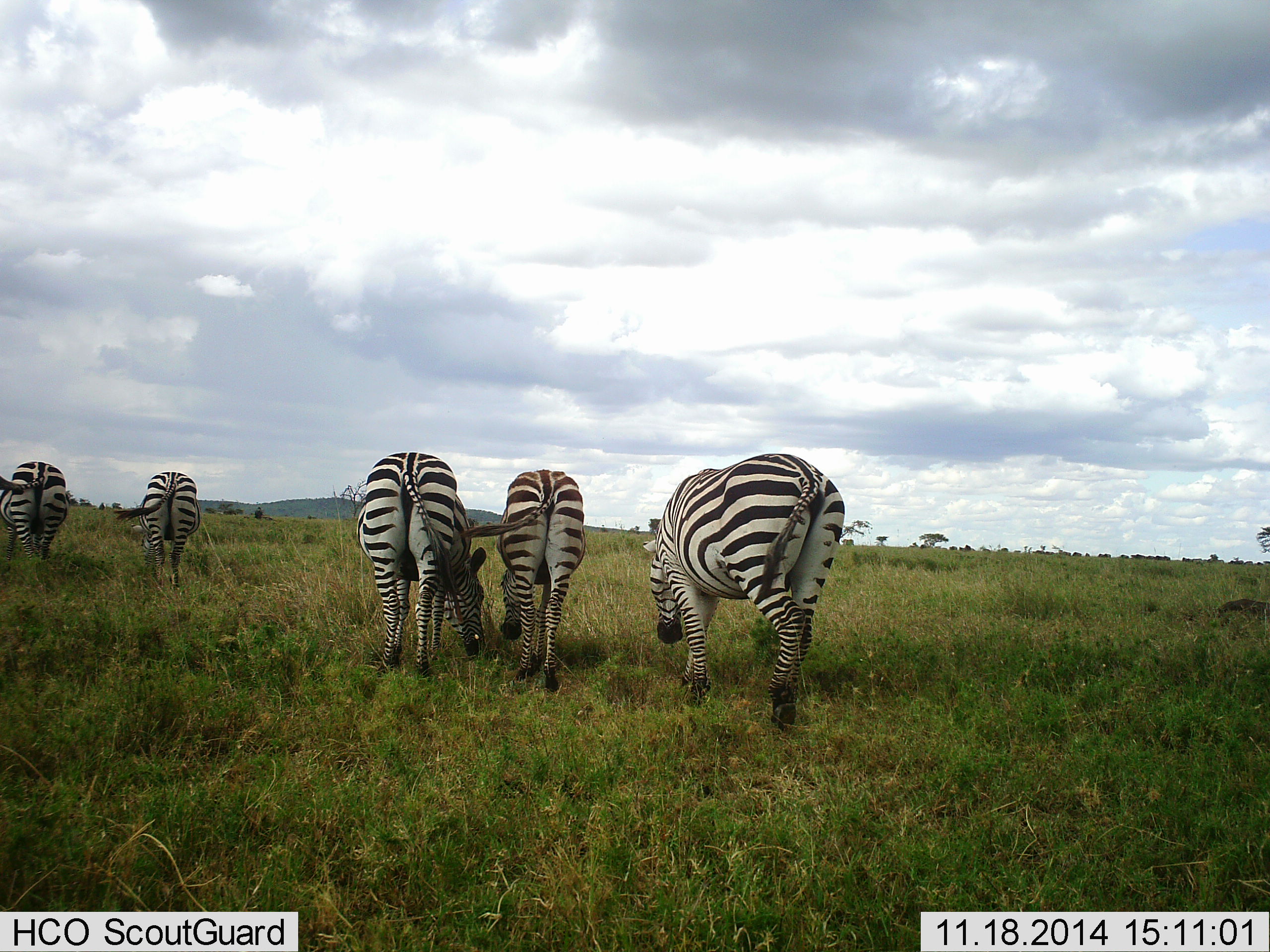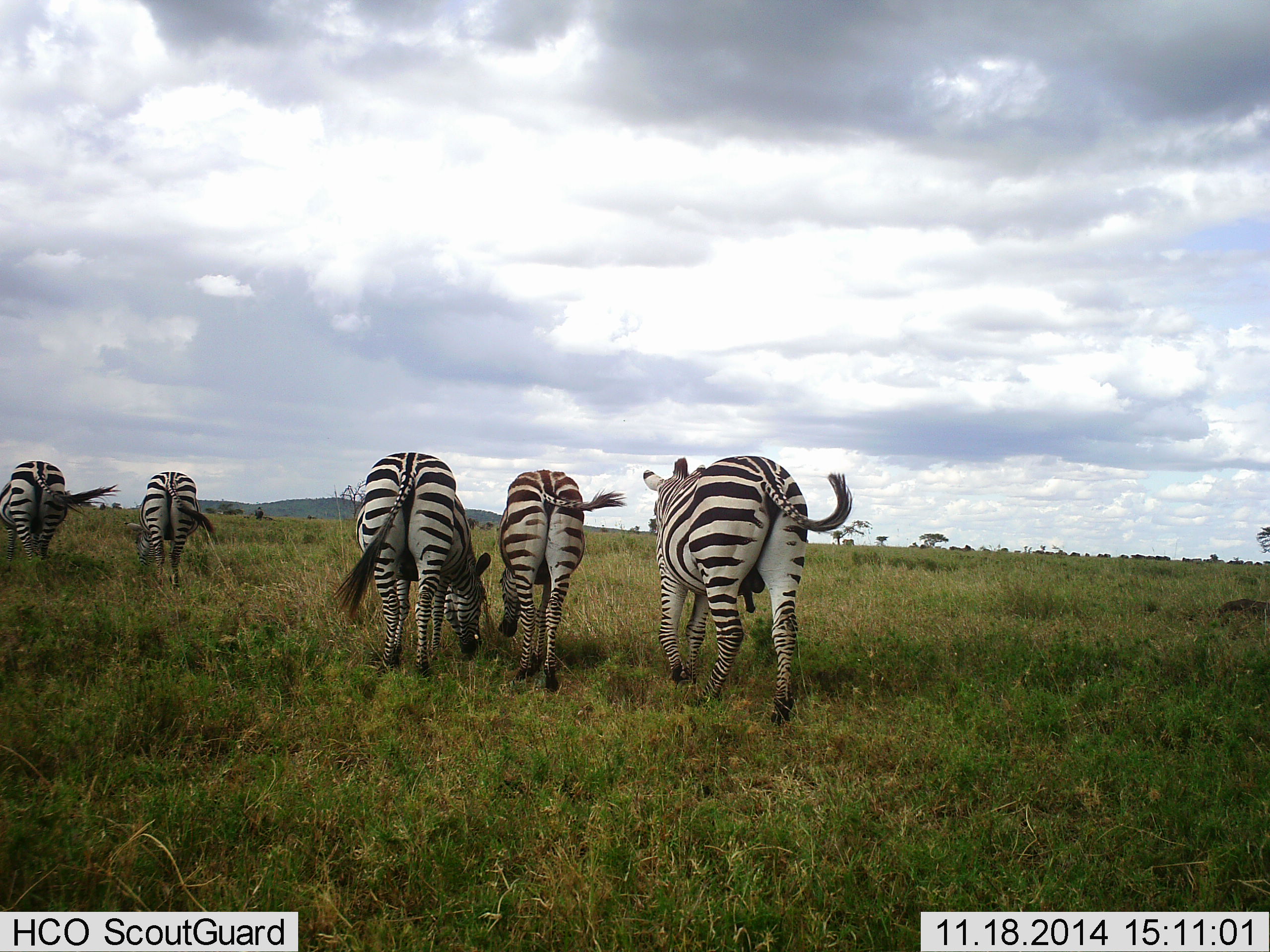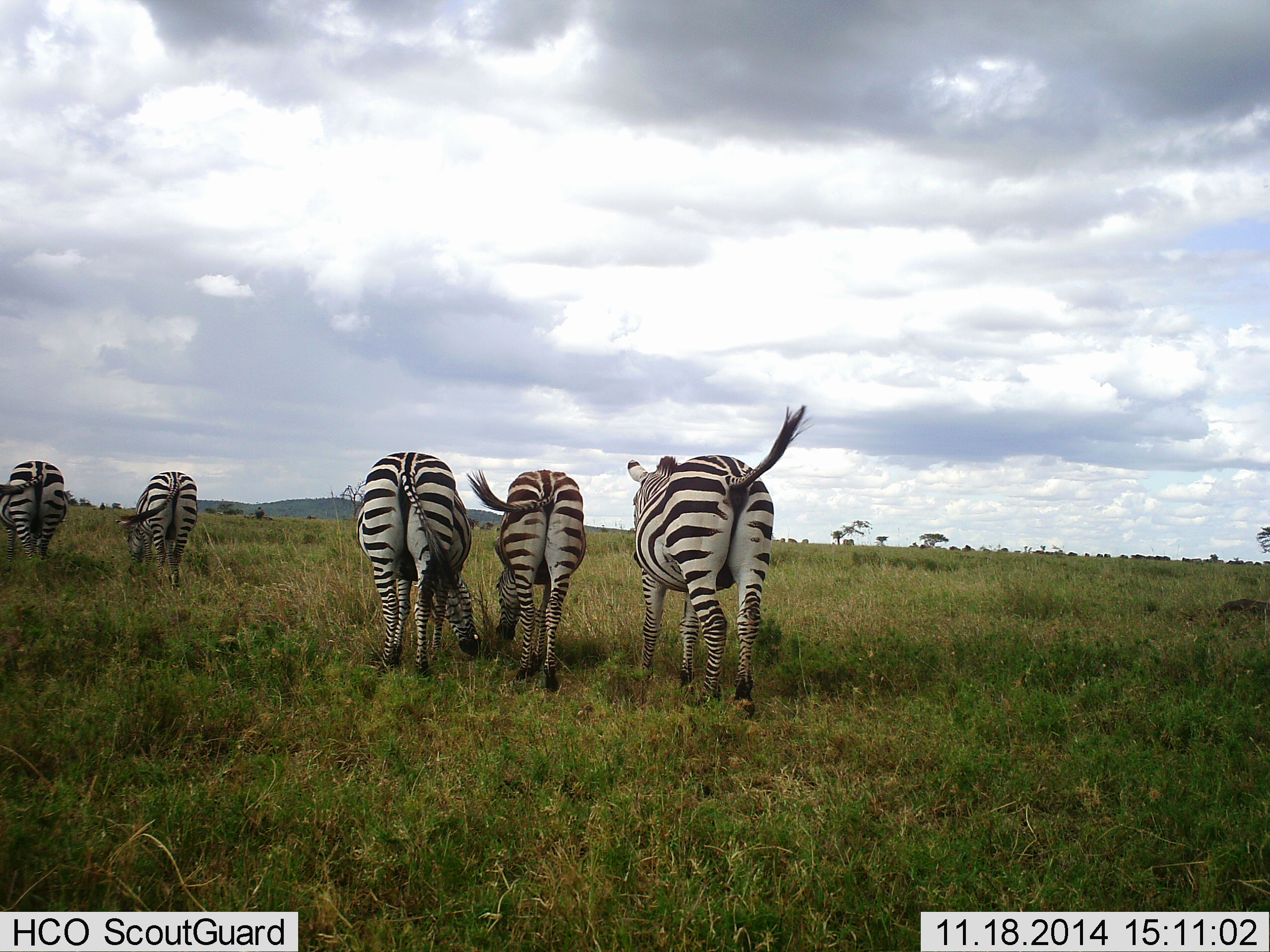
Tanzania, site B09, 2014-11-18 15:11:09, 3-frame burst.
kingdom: Animalia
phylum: Chordata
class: Mammalia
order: Perissodactyla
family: Equidae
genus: Equus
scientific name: Equus quagga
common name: plains zebra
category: zebra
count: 5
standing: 20%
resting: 0%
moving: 60%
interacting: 0%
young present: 0%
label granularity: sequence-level